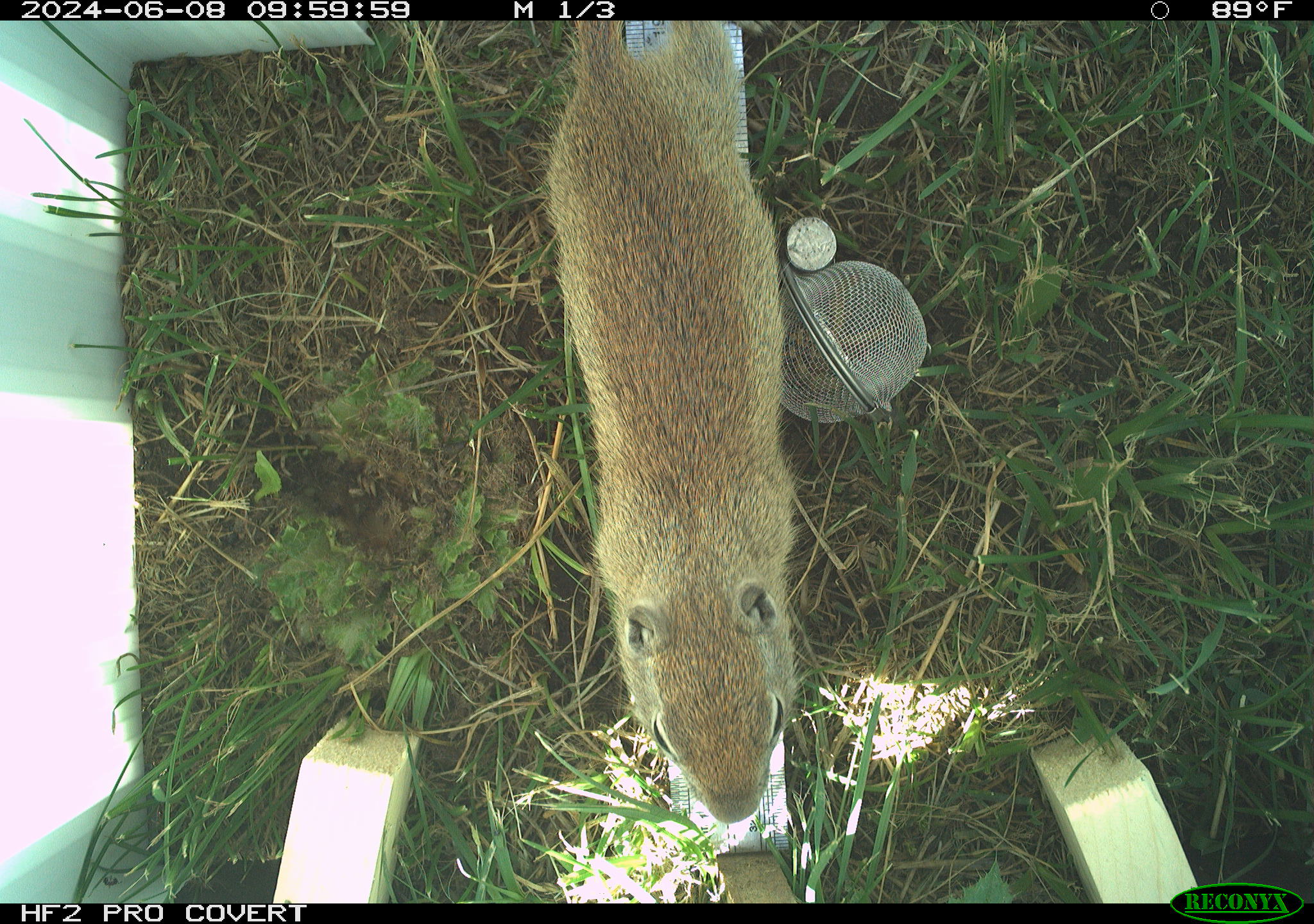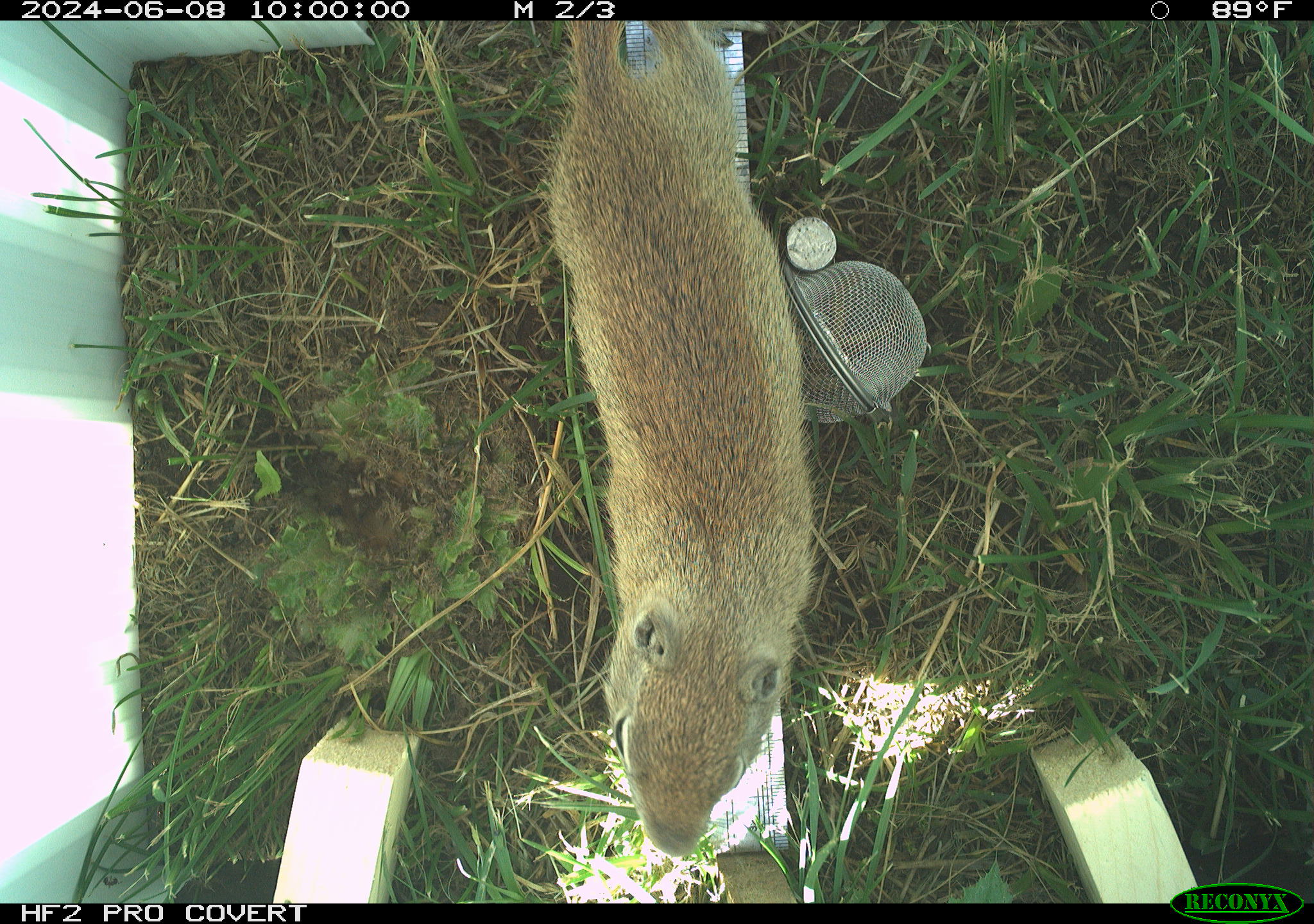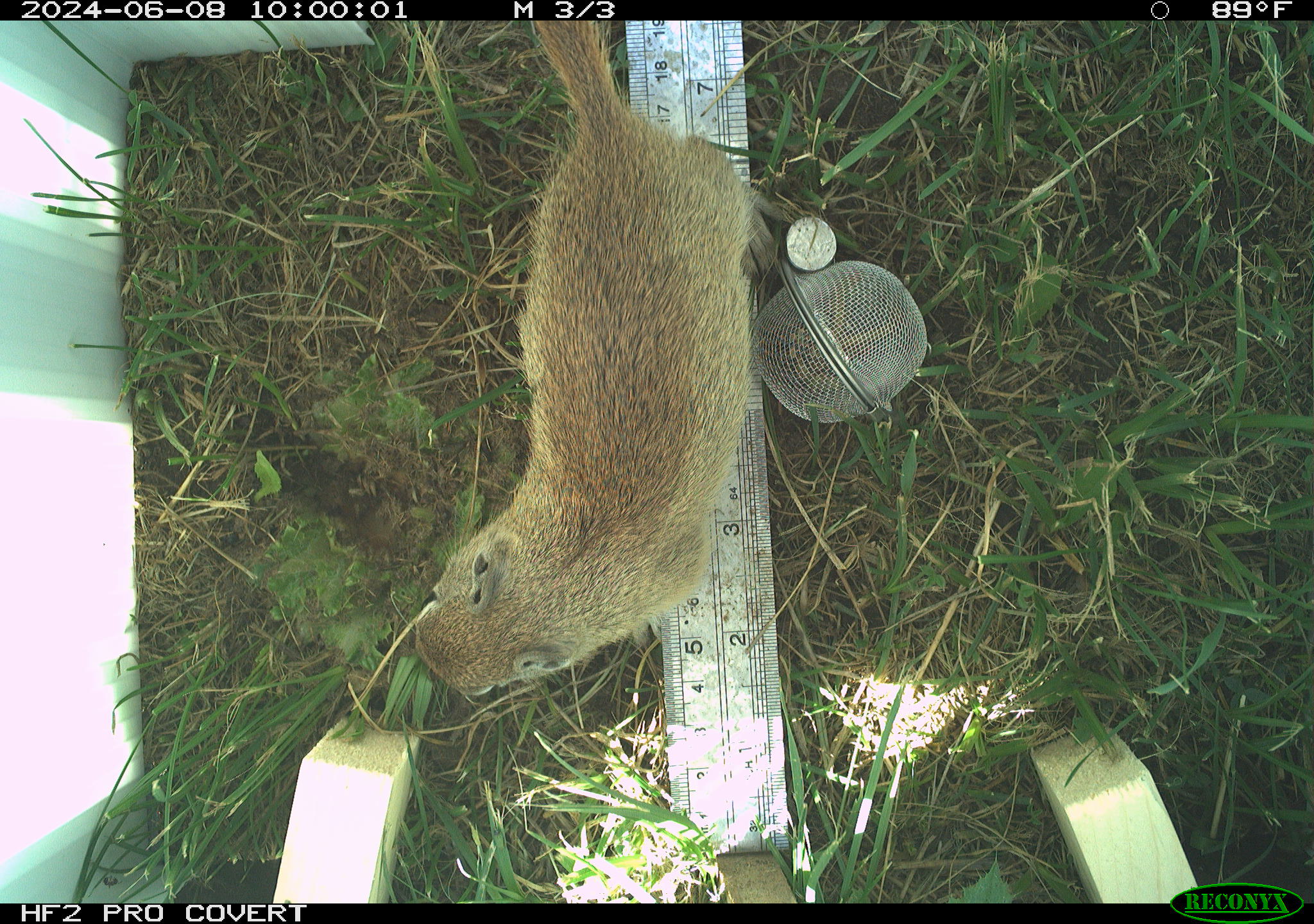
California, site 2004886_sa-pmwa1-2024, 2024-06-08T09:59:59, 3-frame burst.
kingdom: Animalia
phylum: Chordata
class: Mammalia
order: Rodentia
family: Sciuridae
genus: Urocitellus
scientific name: Urocitellus beldingi beldingi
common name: belding's ground squirrel